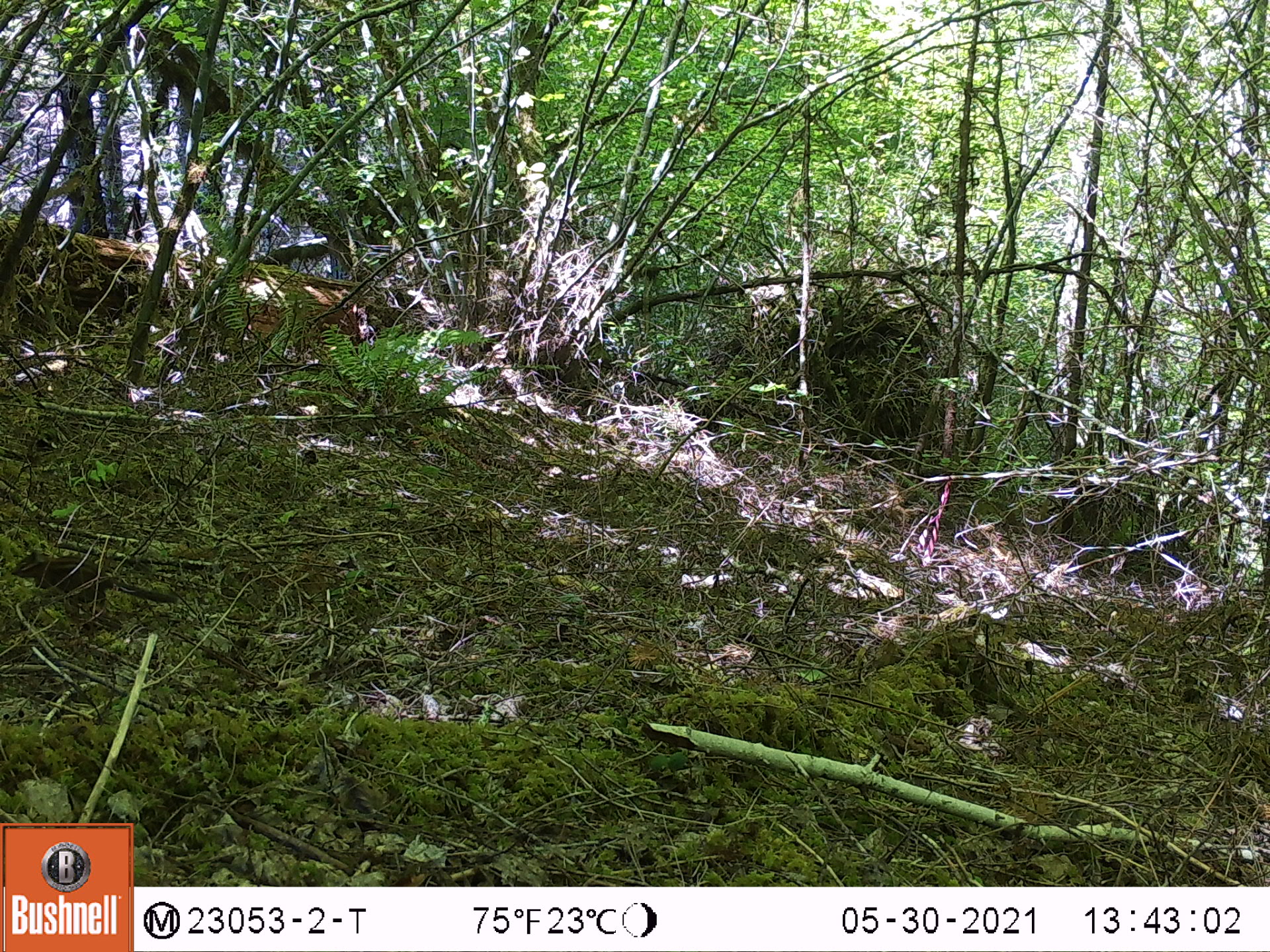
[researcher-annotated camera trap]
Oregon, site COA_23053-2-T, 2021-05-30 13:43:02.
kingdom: Animalia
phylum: Chordata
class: Mammalia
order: Rodentia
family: Sciuridae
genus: Neotamias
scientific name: Neotamias townsendii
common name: townsend's chipmunk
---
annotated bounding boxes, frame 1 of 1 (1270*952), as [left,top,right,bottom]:
townsend's chipmunk: [5,546,185,624]